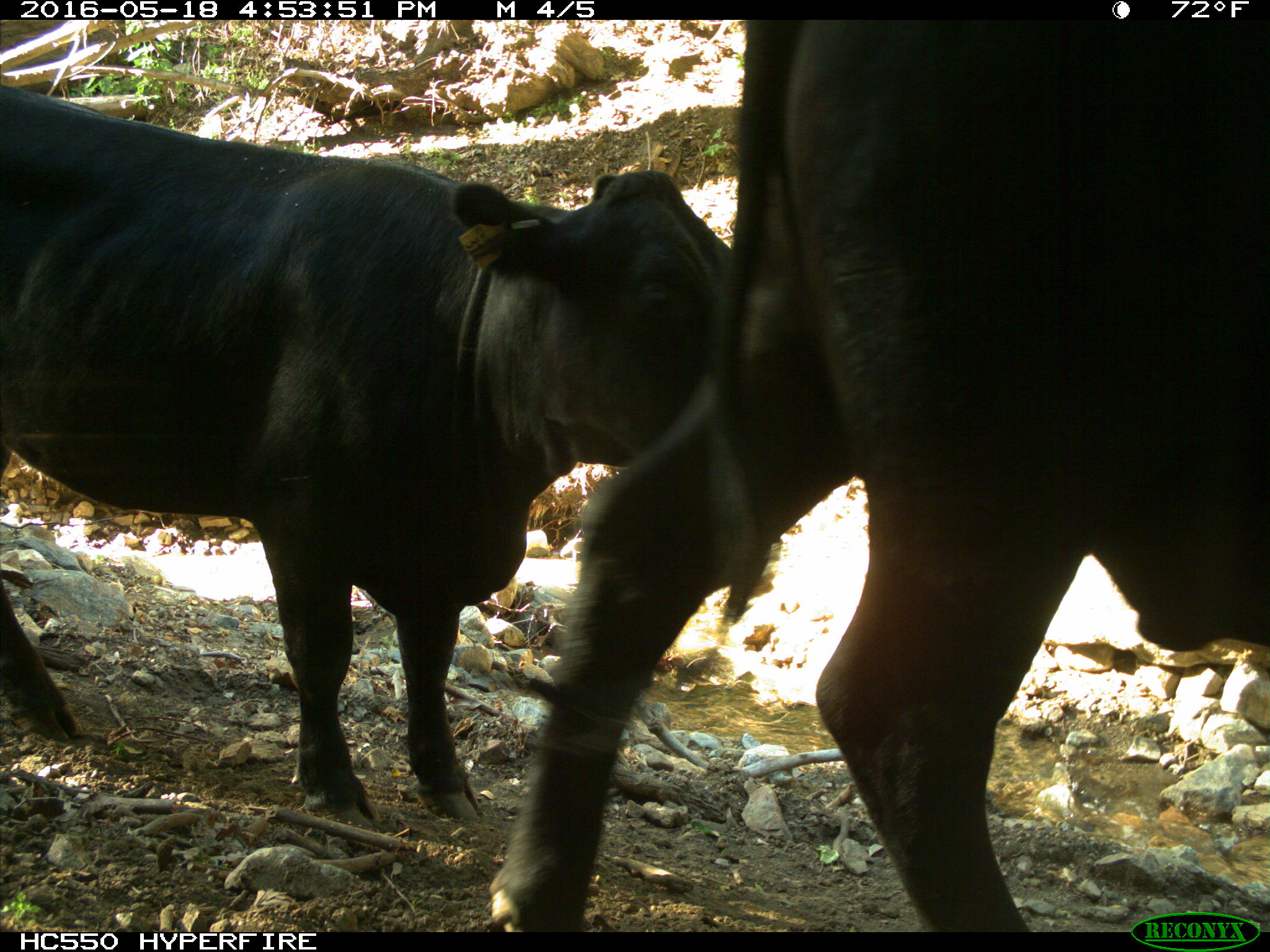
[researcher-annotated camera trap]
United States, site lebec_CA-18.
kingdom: Animalia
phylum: Chordata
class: Mammalia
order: Artiodactyla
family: Bovidae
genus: Bos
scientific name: Bos taurus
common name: domestic cow